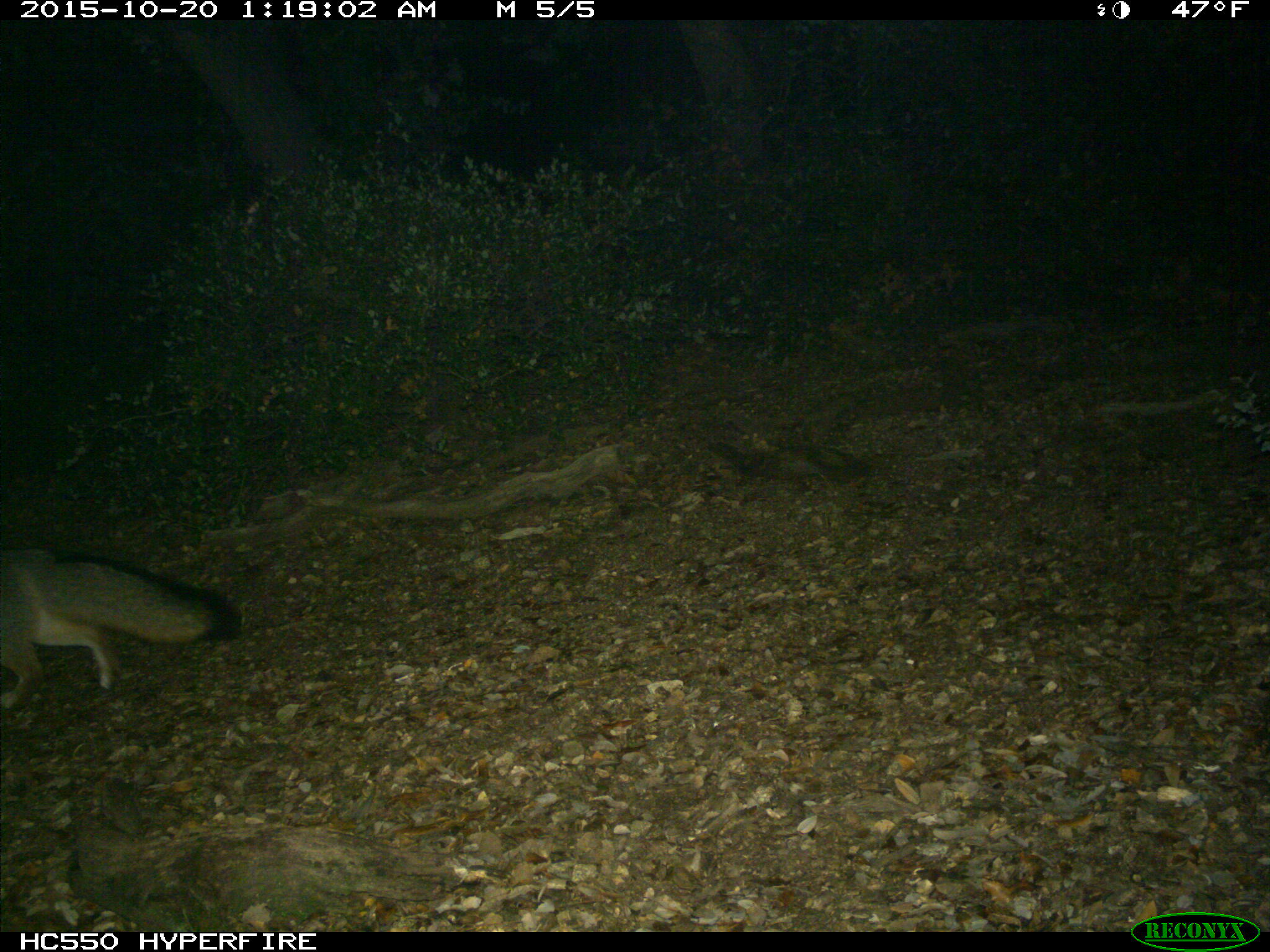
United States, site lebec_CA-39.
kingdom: Animalia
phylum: Chordata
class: Mammalia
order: Carnivora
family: Canidae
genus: Urocyon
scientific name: Urocyon cinereoargenteus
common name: gray fox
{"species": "Urocyon cinereoargenteus (gray fox)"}